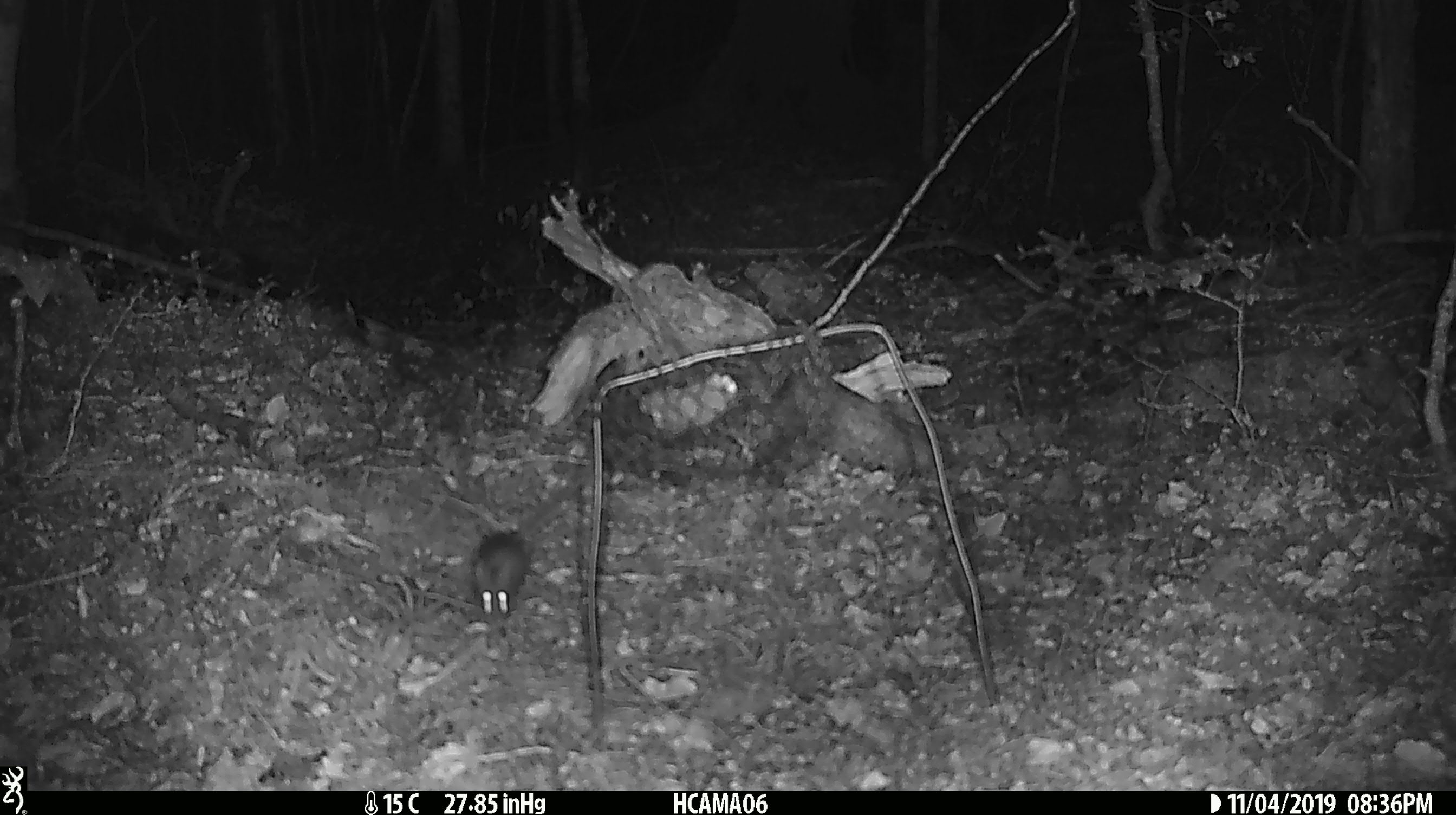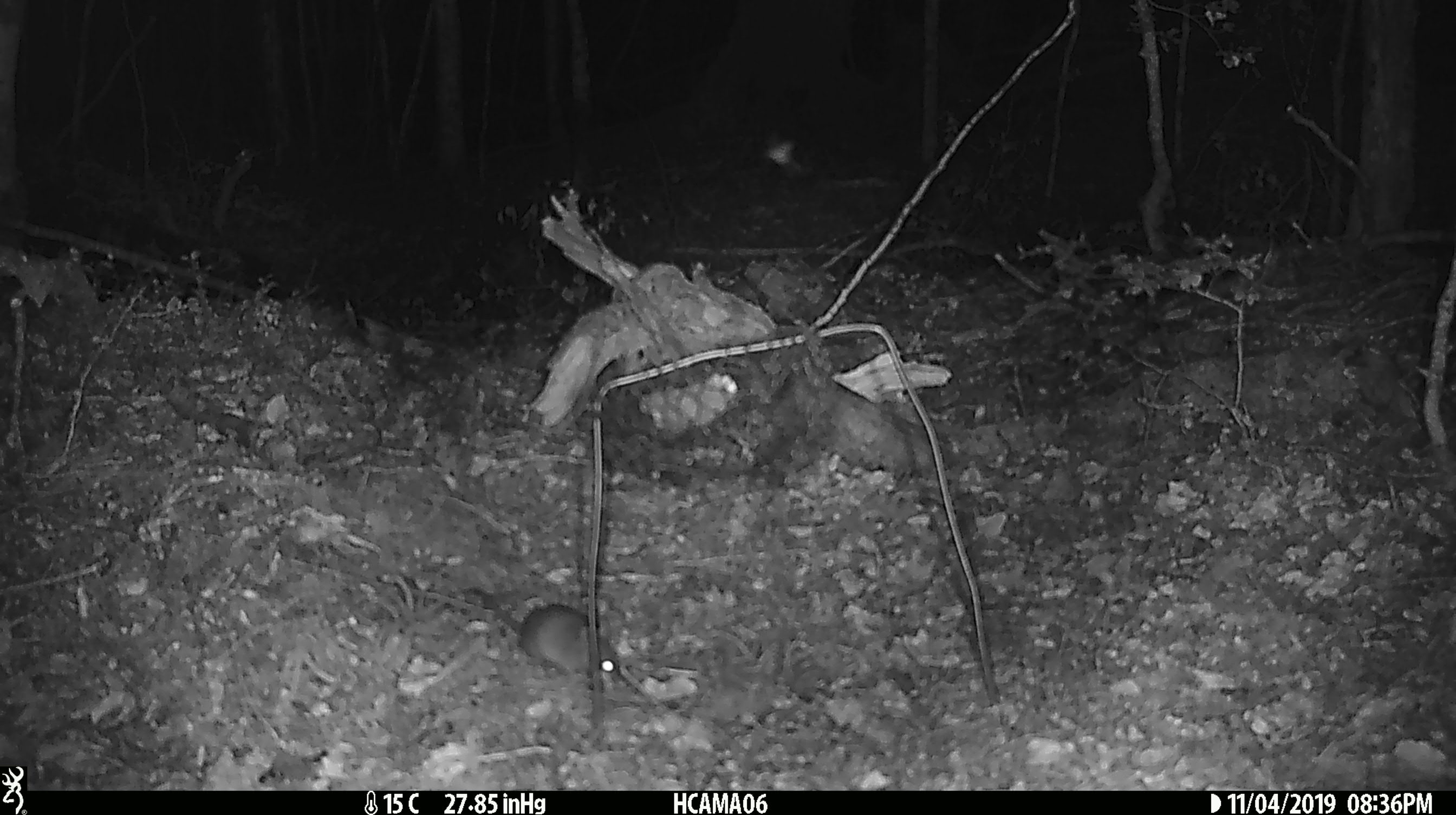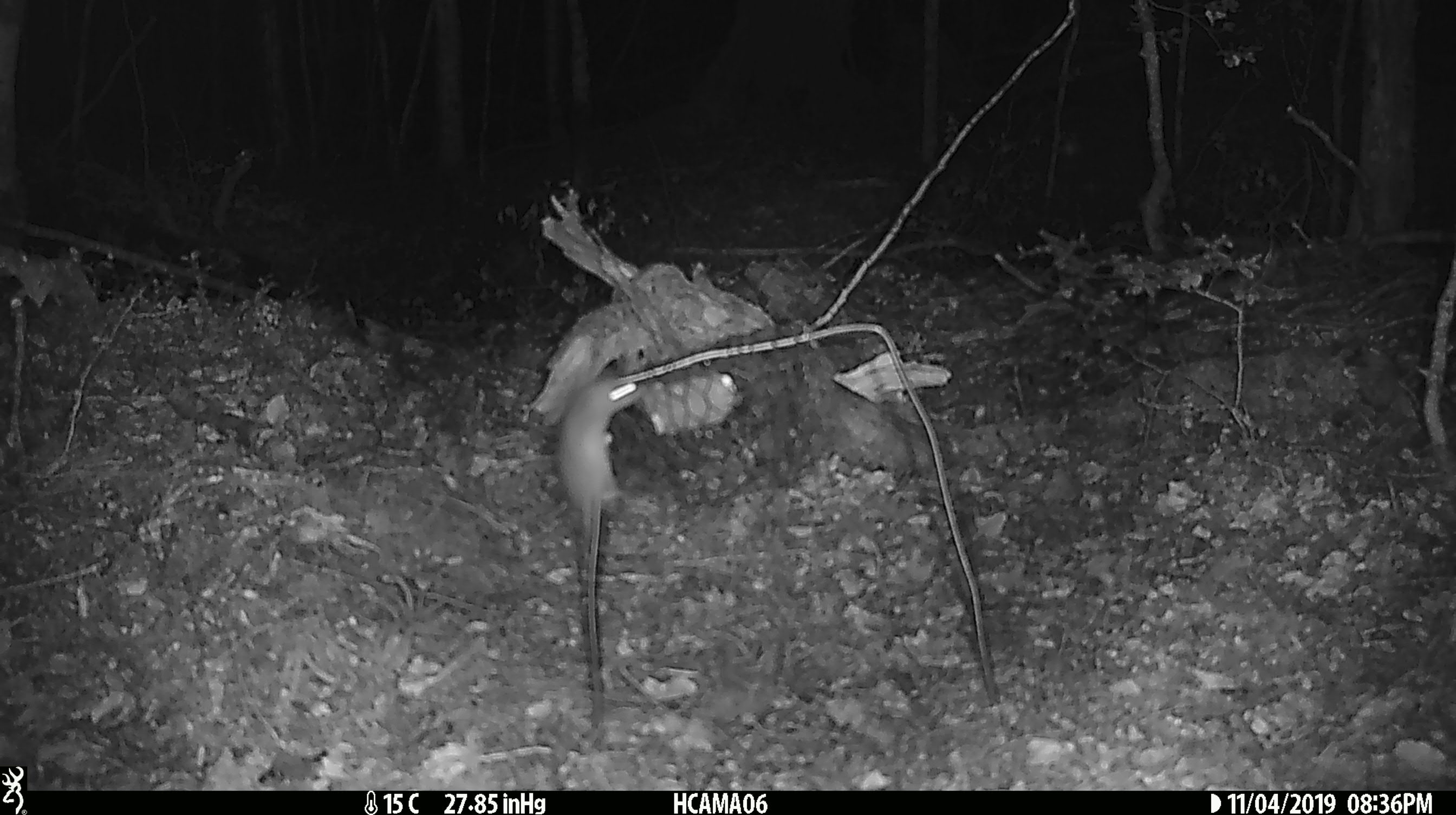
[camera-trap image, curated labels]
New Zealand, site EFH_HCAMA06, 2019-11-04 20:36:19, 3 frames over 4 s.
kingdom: Animalia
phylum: Chordata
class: Mammalia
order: Rodentia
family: Muridae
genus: Mus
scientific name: Mus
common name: mouse